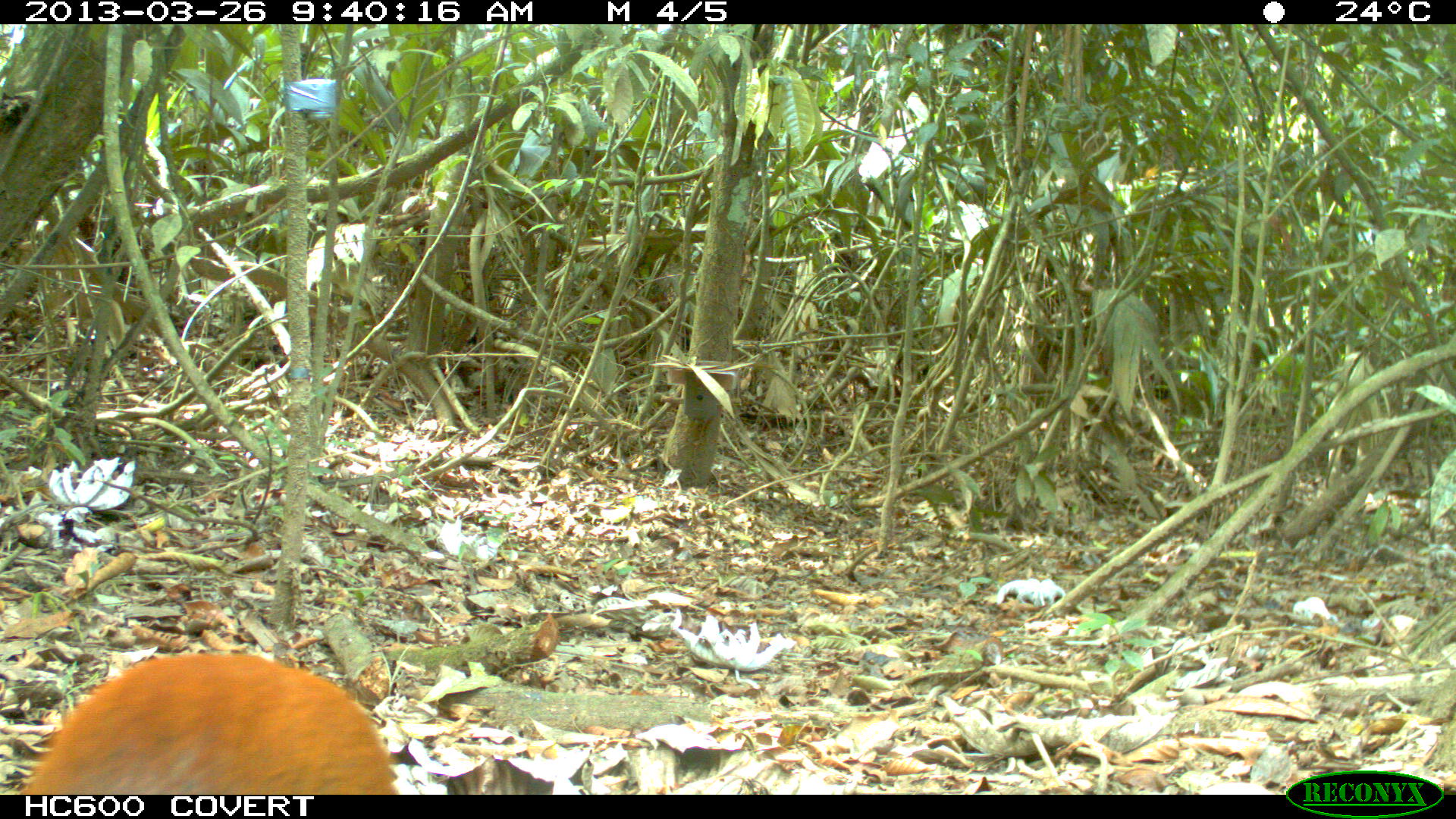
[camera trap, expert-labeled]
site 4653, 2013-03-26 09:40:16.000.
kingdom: Animalia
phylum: Chordata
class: Mammalia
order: Rodentia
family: Dasyproctidae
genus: Dasyprocta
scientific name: Dasyprocta leporina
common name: red-rumped agouti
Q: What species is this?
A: Dasyprocta leporina (red-rumped agouti).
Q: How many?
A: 1.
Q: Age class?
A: Adult.